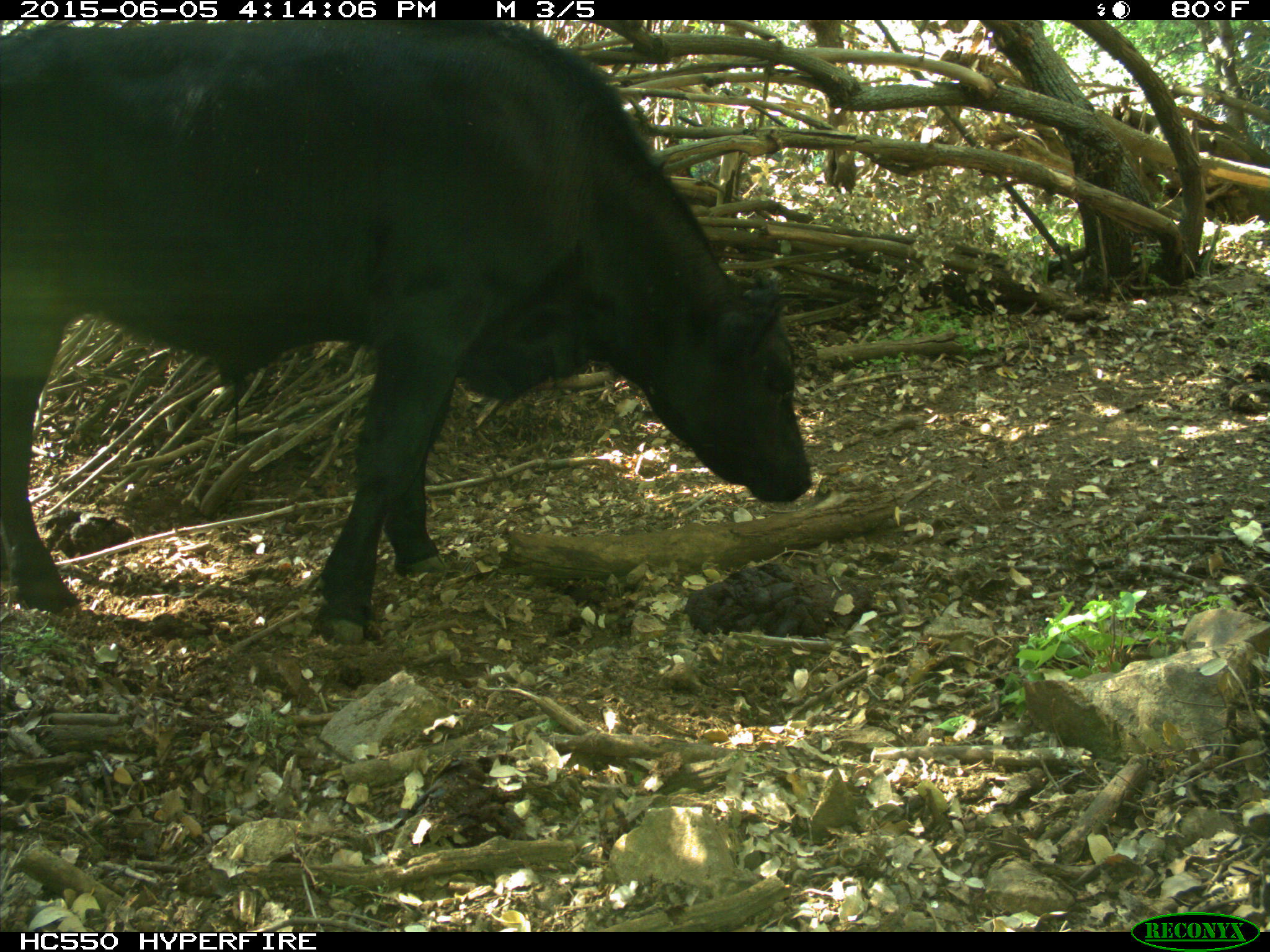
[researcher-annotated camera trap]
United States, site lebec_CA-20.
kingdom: Animalia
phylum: Chordata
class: Mammalia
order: Artiodactyla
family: Bovidae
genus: Bos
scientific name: Bos taurus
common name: domestic cow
Bos taurus (domestic cow).